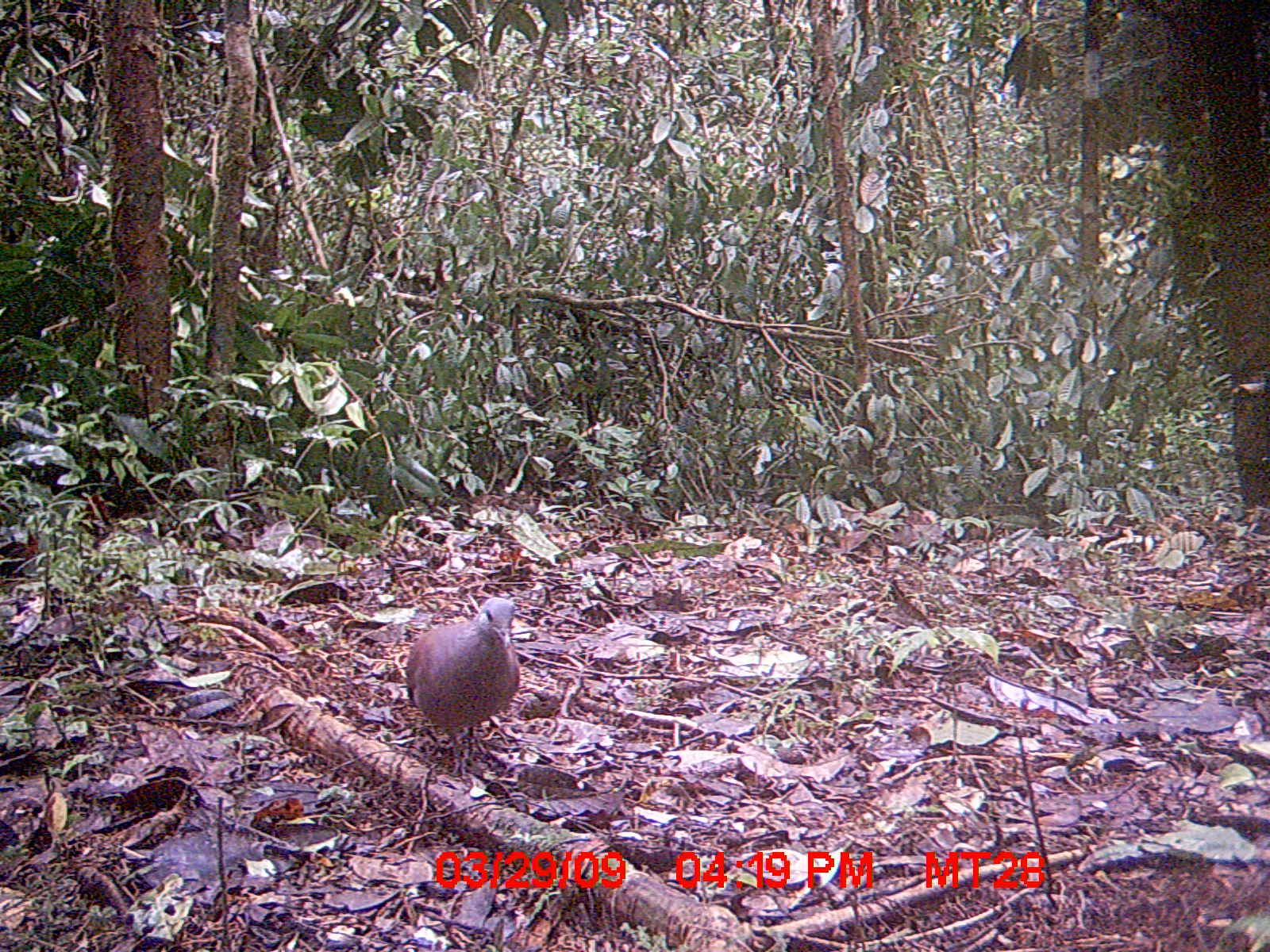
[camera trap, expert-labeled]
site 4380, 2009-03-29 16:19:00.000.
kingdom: Animalia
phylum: Chordata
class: Aves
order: Columbiformes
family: Columbidae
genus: Streptopelia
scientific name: Streptopelia picturata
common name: madagascar turtle-dove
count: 1